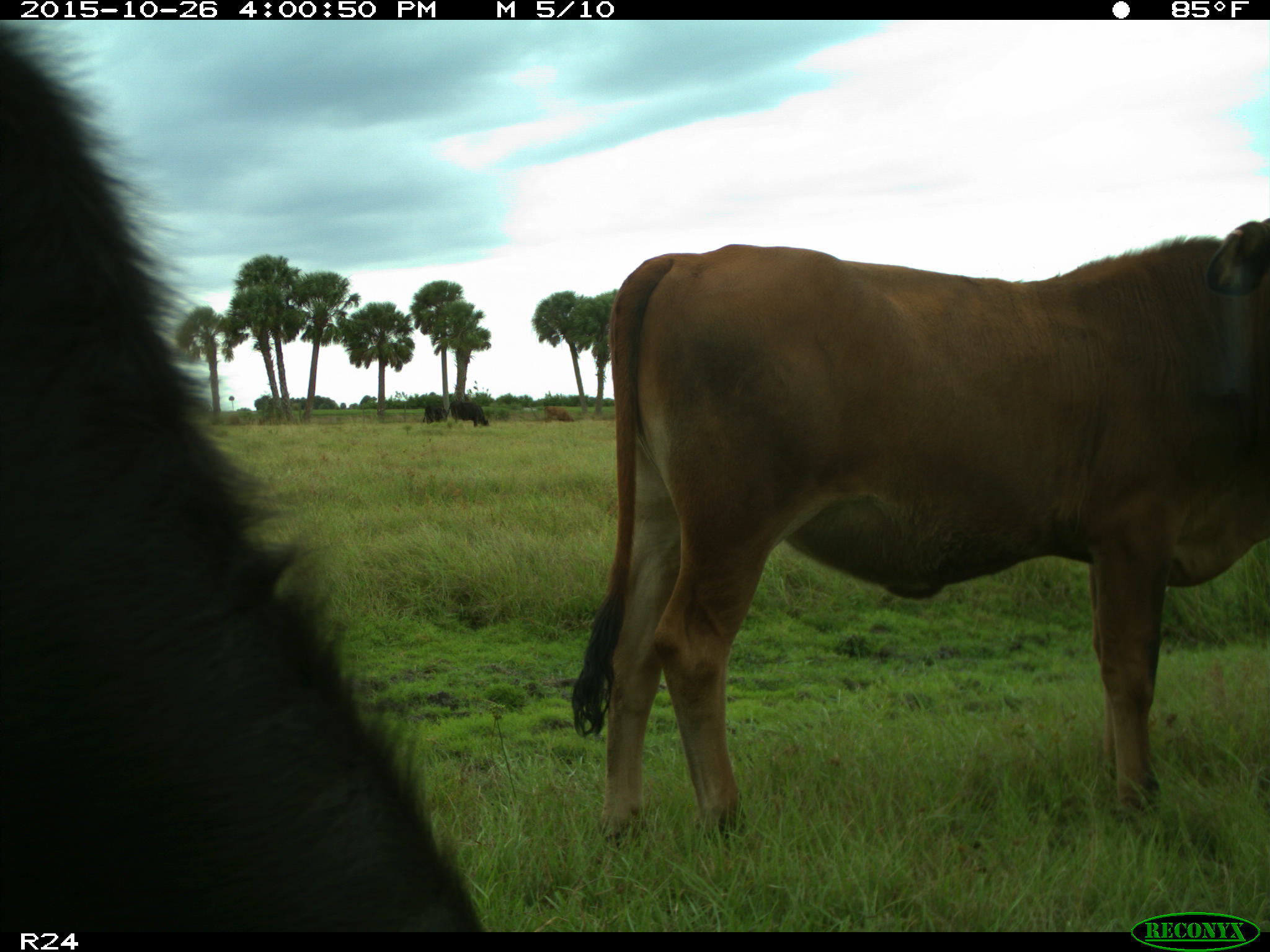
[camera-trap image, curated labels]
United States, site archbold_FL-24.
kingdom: Animalia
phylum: Chordata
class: Mammalia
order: Artiodactyla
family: Bovidae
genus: Bos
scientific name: Bos taurus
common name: domestic cow